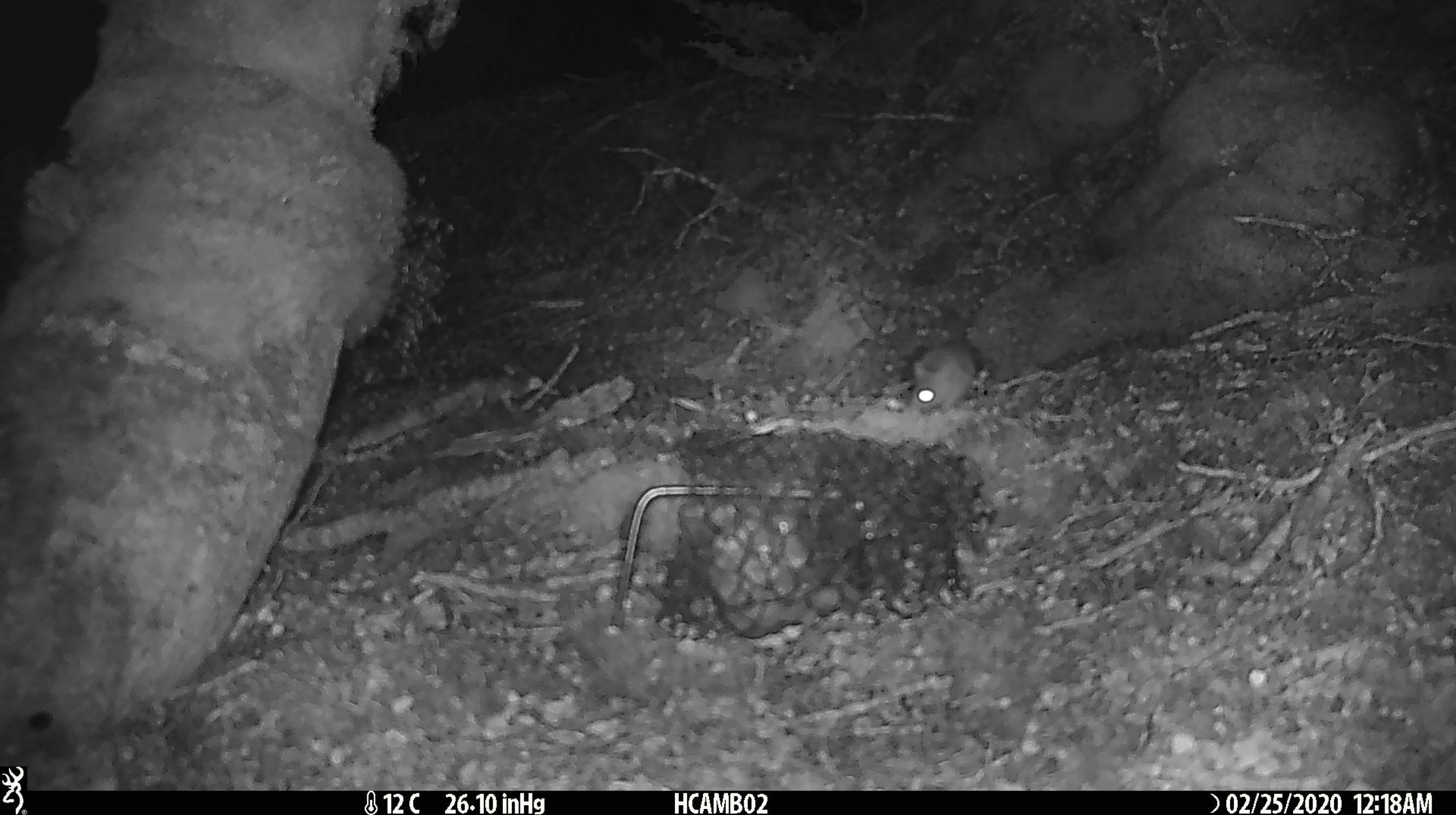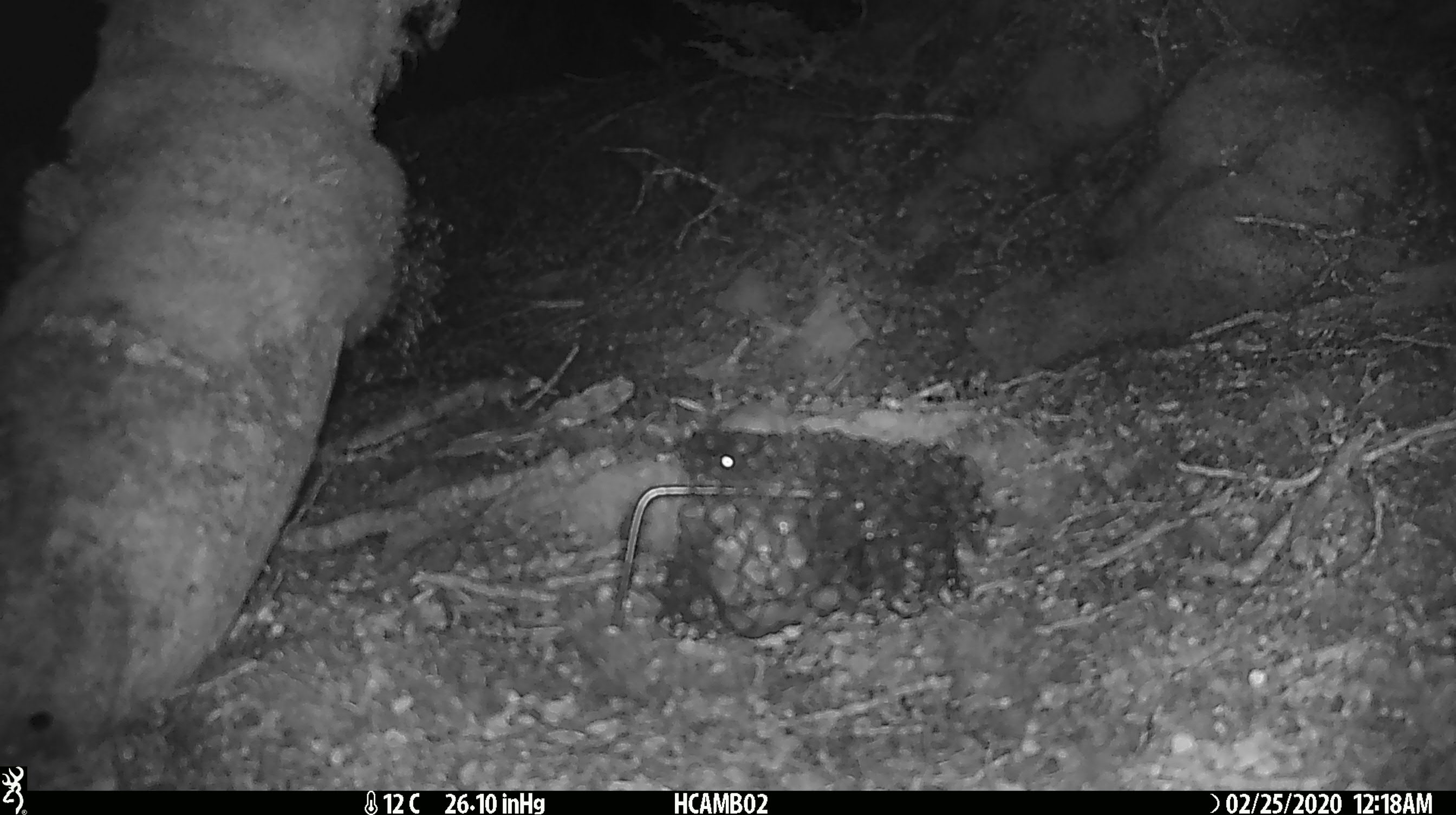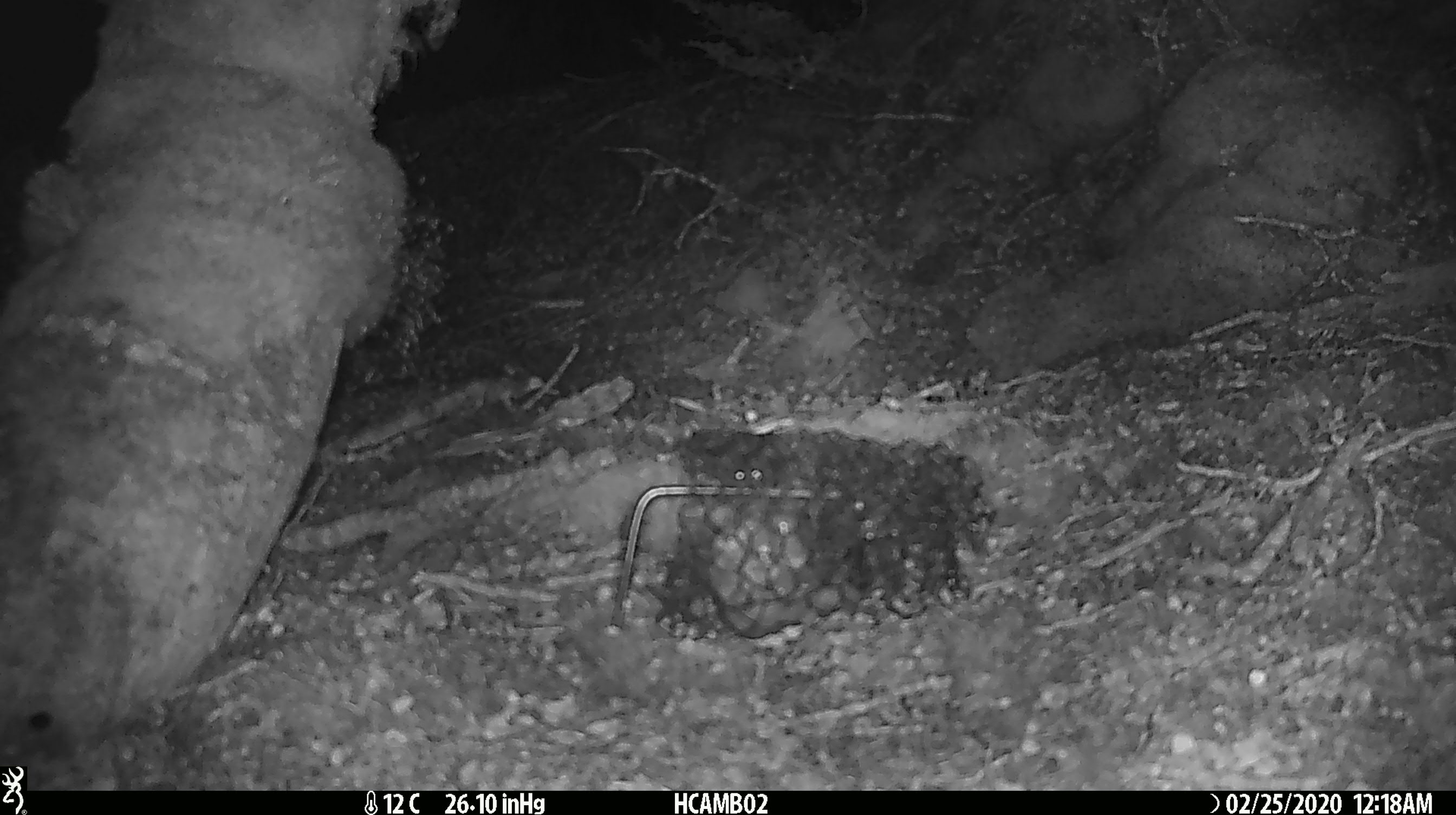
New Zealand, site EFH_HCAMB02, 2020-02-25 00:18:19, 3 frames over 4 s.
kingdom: Animalia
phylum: Chordata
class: Mammalia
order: Rodentia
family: Muridae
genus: Mus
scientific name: Mus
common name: mouse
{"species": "mouse (Mus)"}